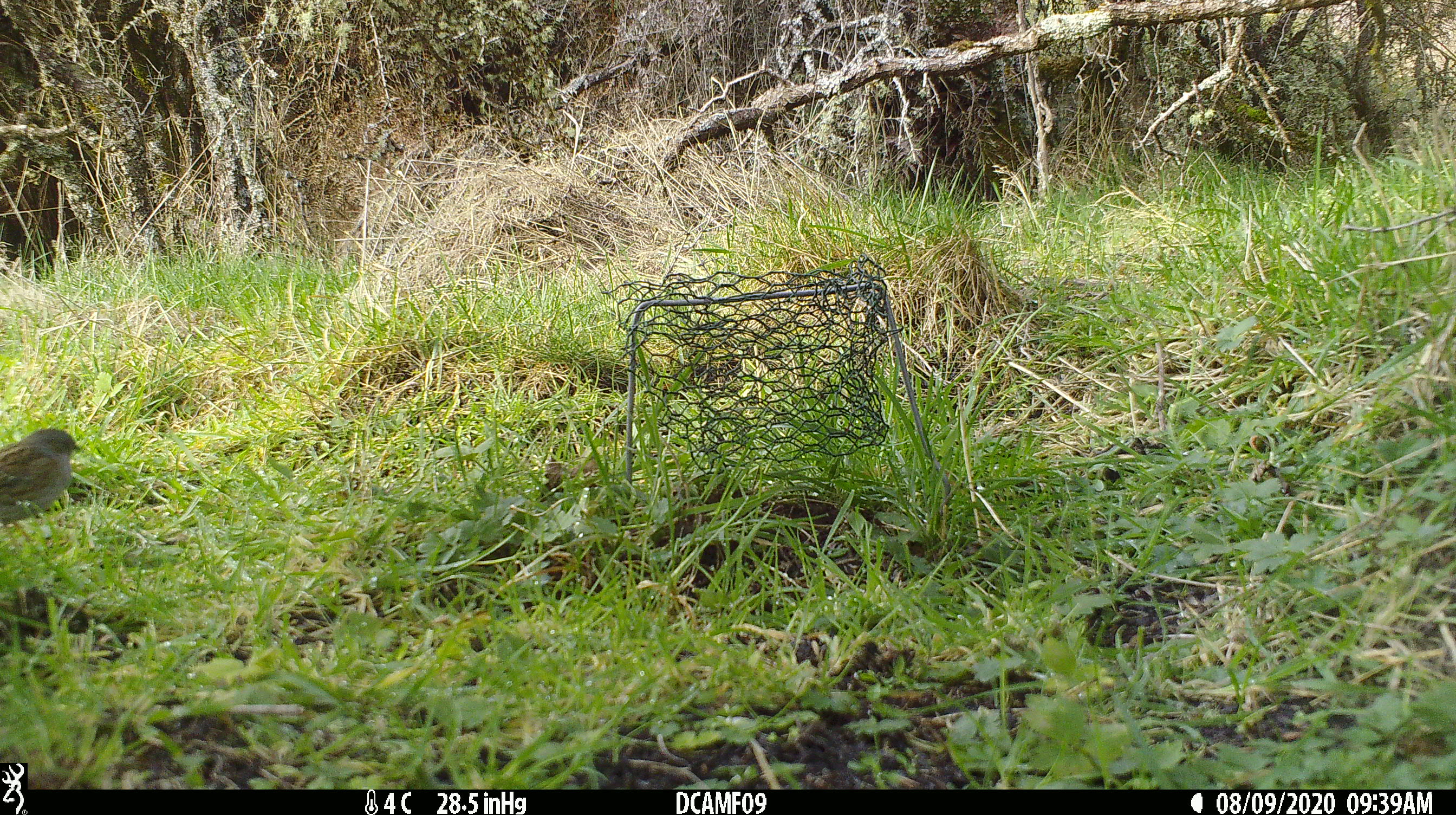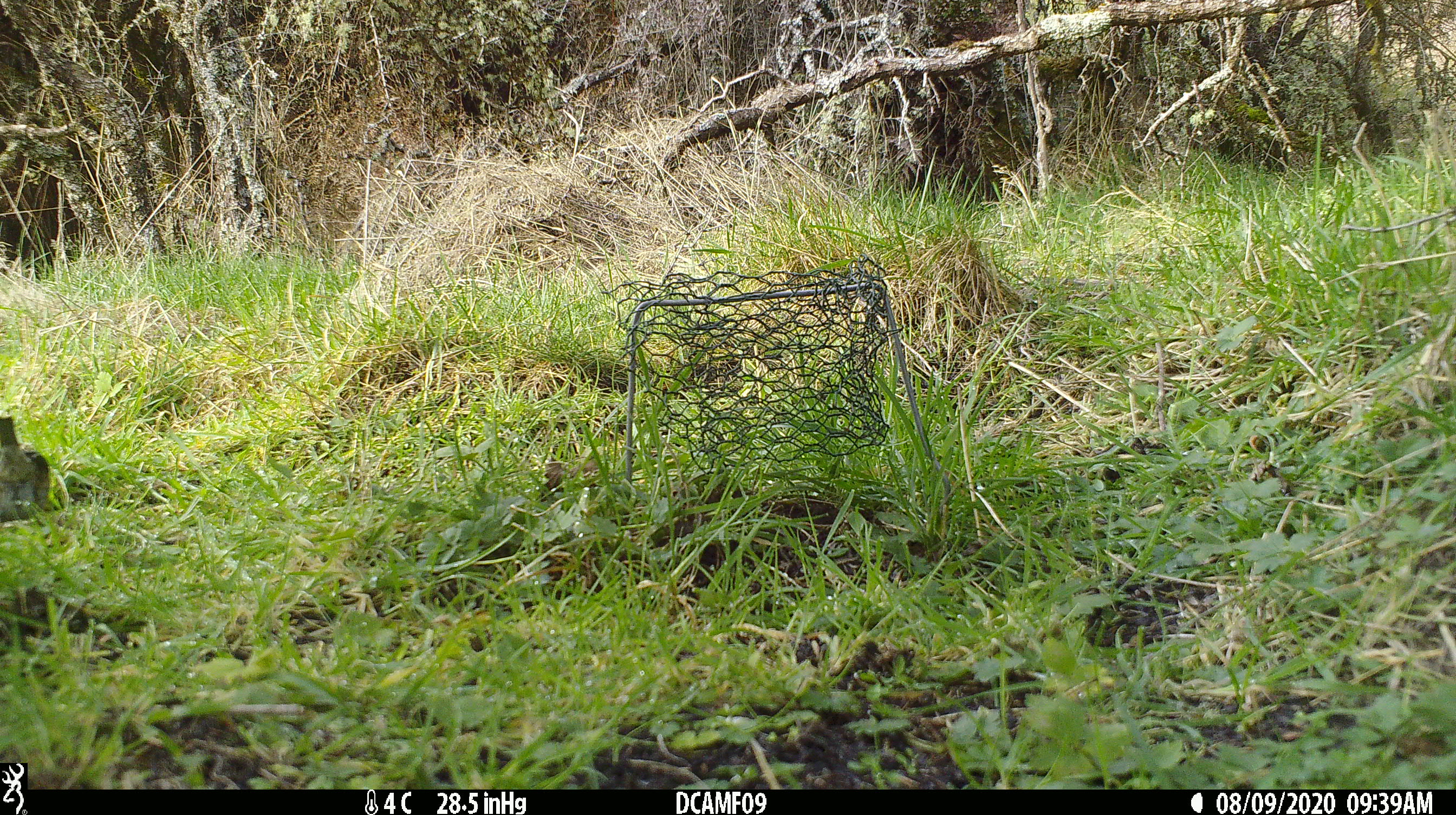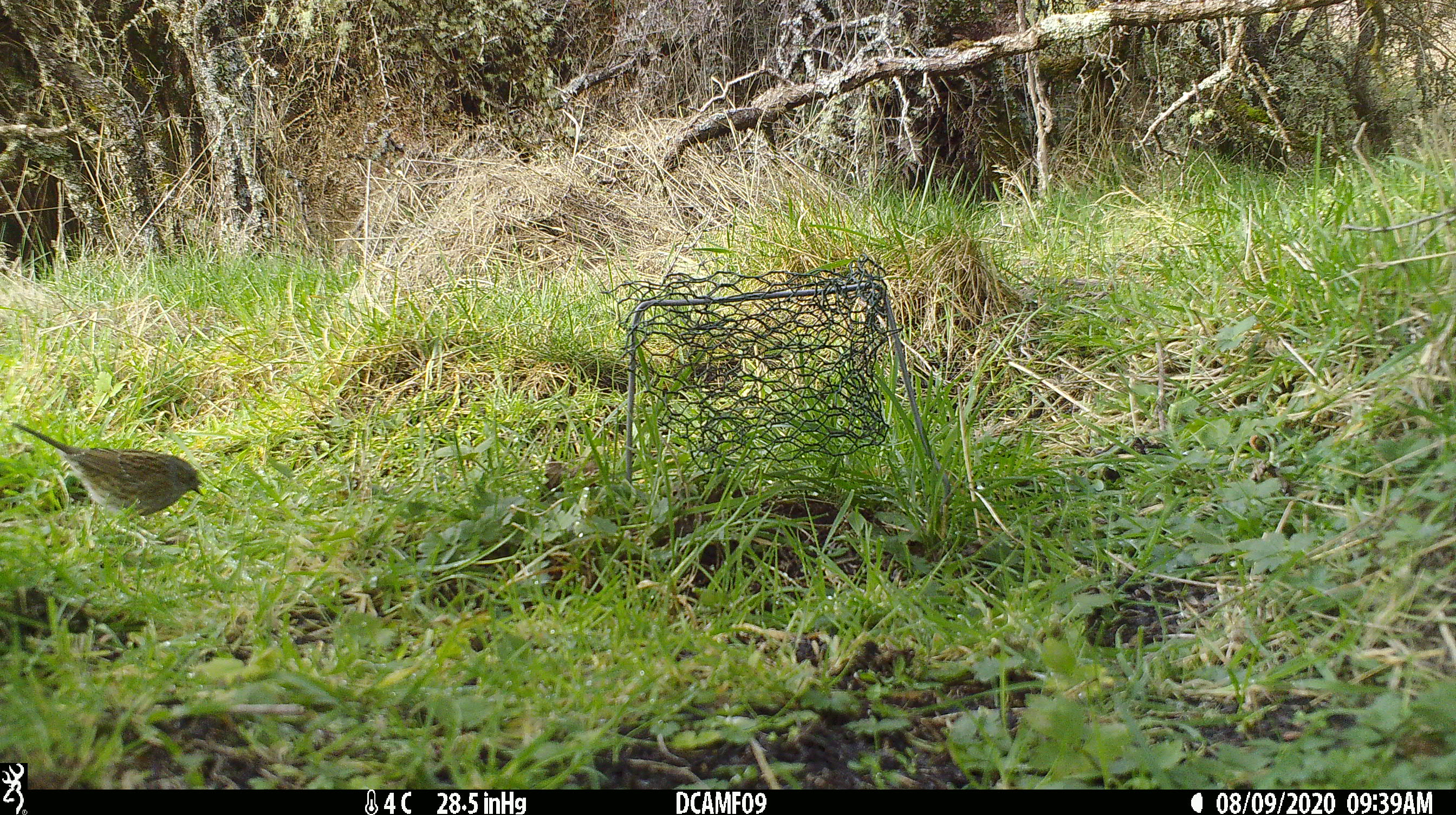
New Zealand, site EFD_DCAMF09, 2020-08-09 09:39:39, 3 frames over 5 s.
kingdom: Animalia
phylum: Chordata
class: Aves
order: Passeriformes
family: Prunellidae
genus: Prunella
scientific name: Prunella modularis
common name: dunnock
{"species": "dunnock (Prunella modularis)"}